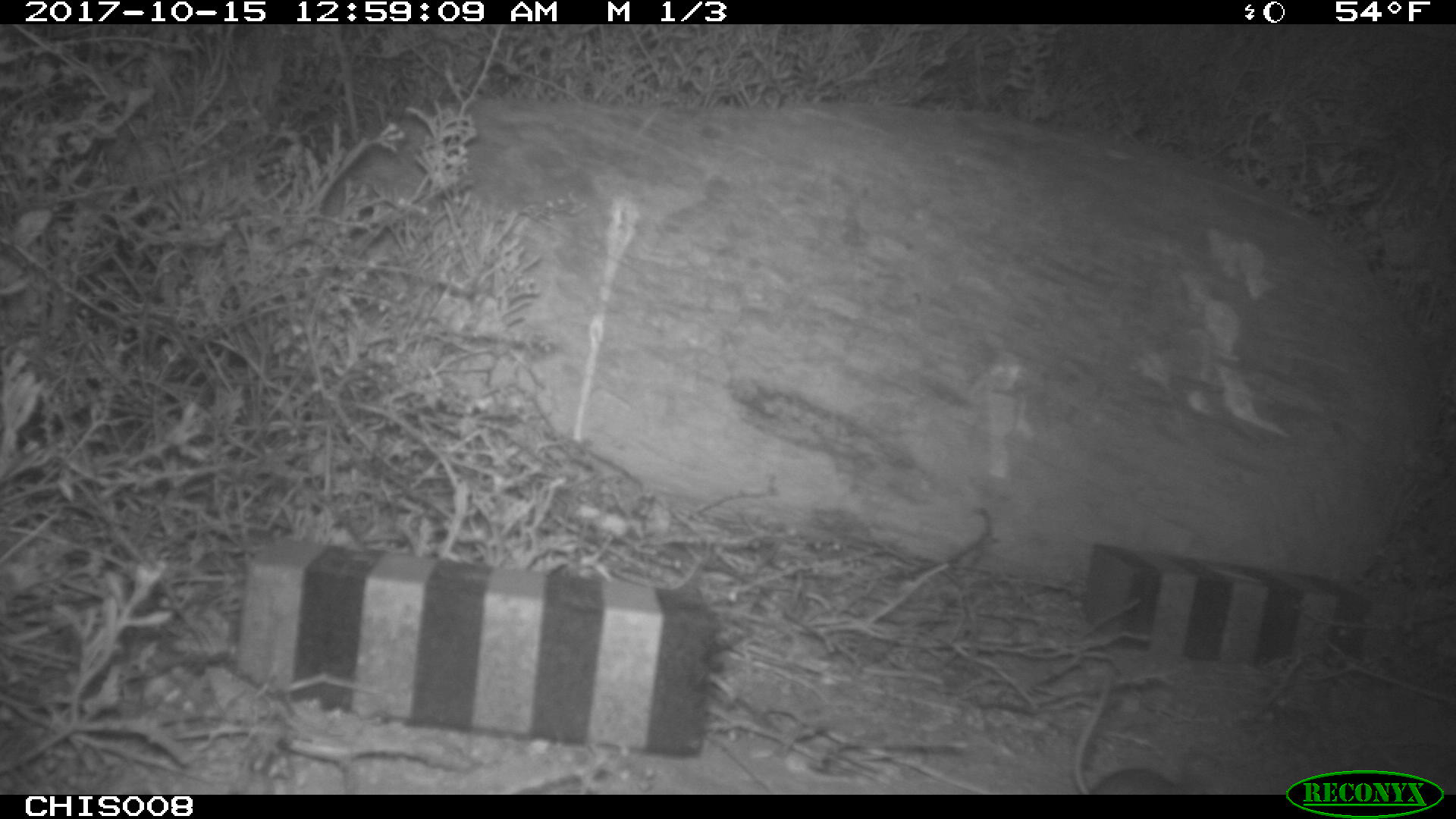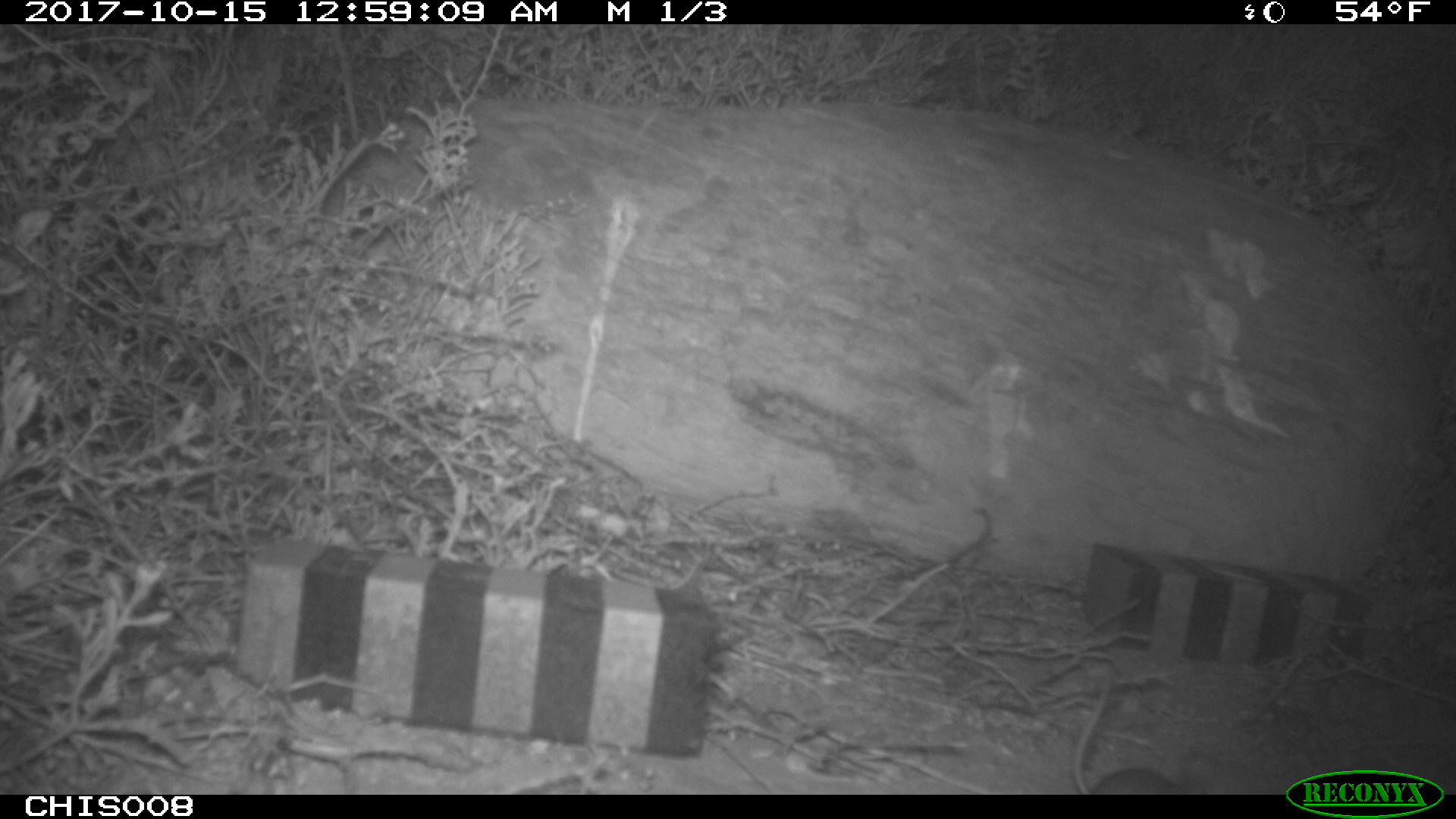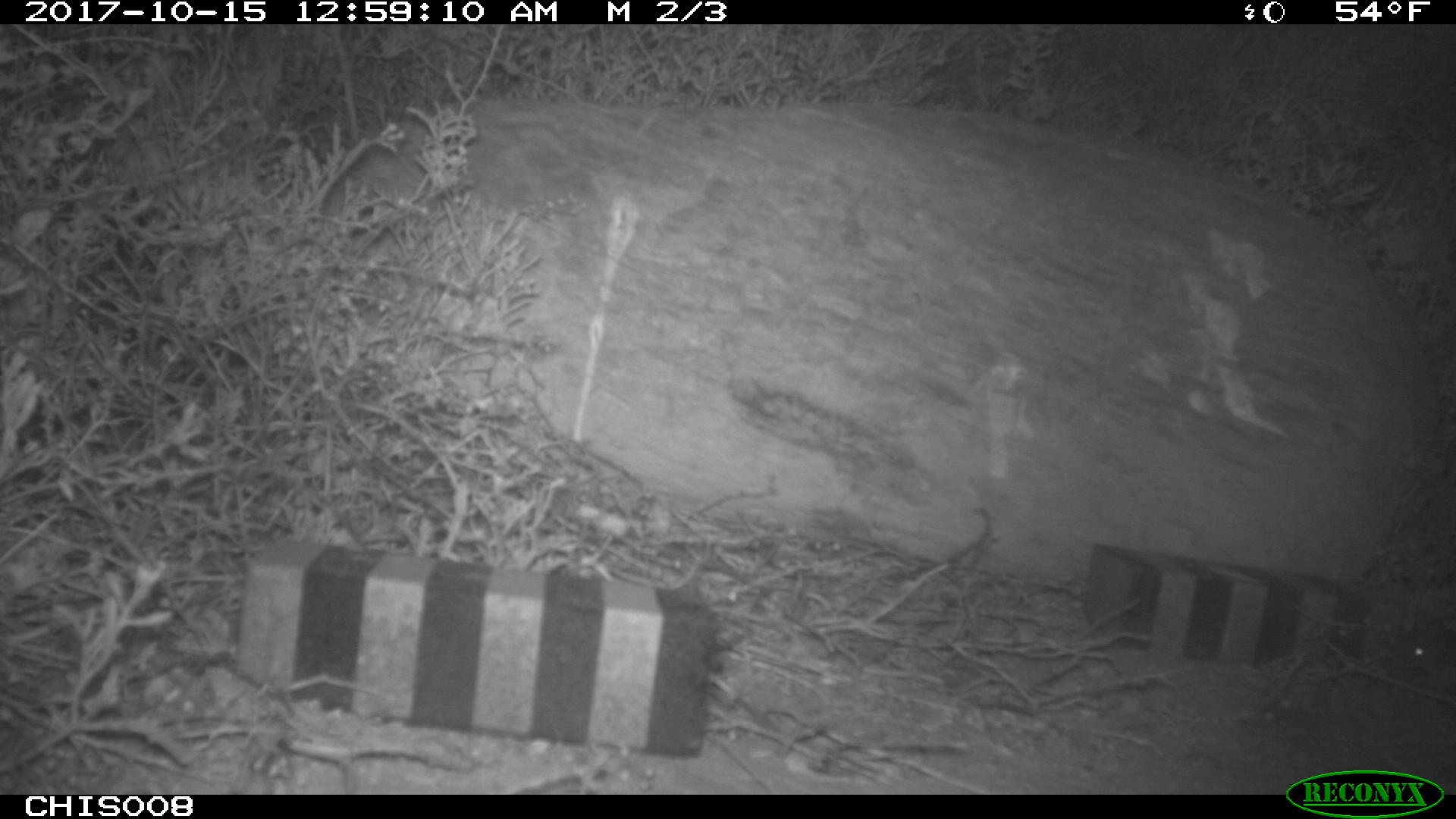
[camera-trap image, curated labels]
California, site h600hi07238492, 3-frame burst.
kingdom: Animalia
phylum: Chordata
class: Mammalia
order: Rodentia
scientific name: Rodentia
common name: rodent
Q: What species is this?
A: Rodent (Rodentia).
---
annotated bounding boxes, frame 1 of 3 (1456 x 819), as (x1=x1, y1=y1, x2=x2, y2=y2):
rodent: (x1=1074, y1=675, x2=1183, y2=794)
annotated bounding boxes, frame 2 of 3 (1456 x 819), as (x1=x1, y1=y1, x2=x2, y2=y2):
rodent: (x1=1072, y1=675, x2=1226, y2=794)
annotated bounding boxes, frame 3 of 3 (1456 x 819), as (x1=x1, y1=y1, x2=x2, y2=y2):
rodent: (x1=1313, y1=632, x2=1455, y2=686)